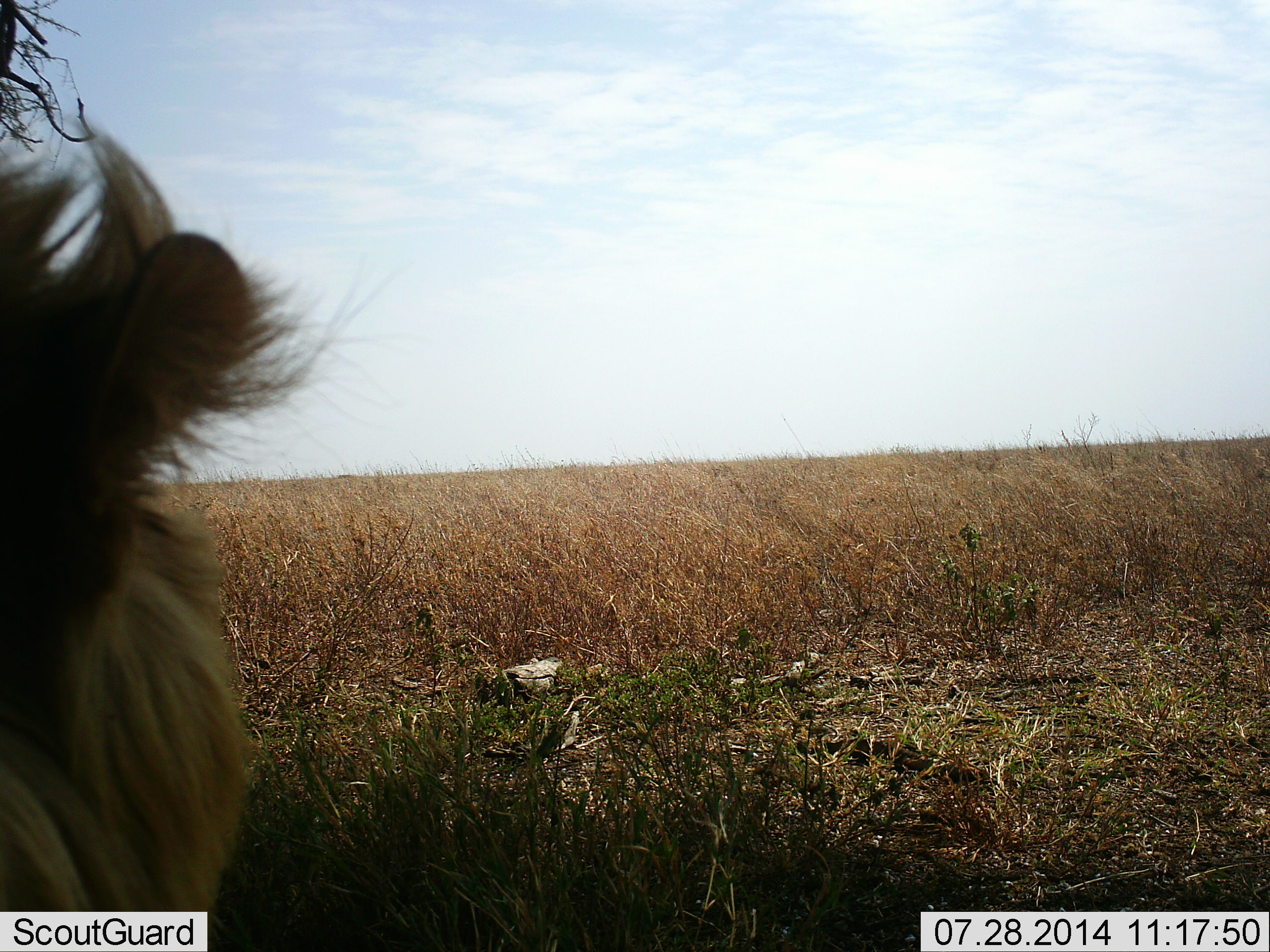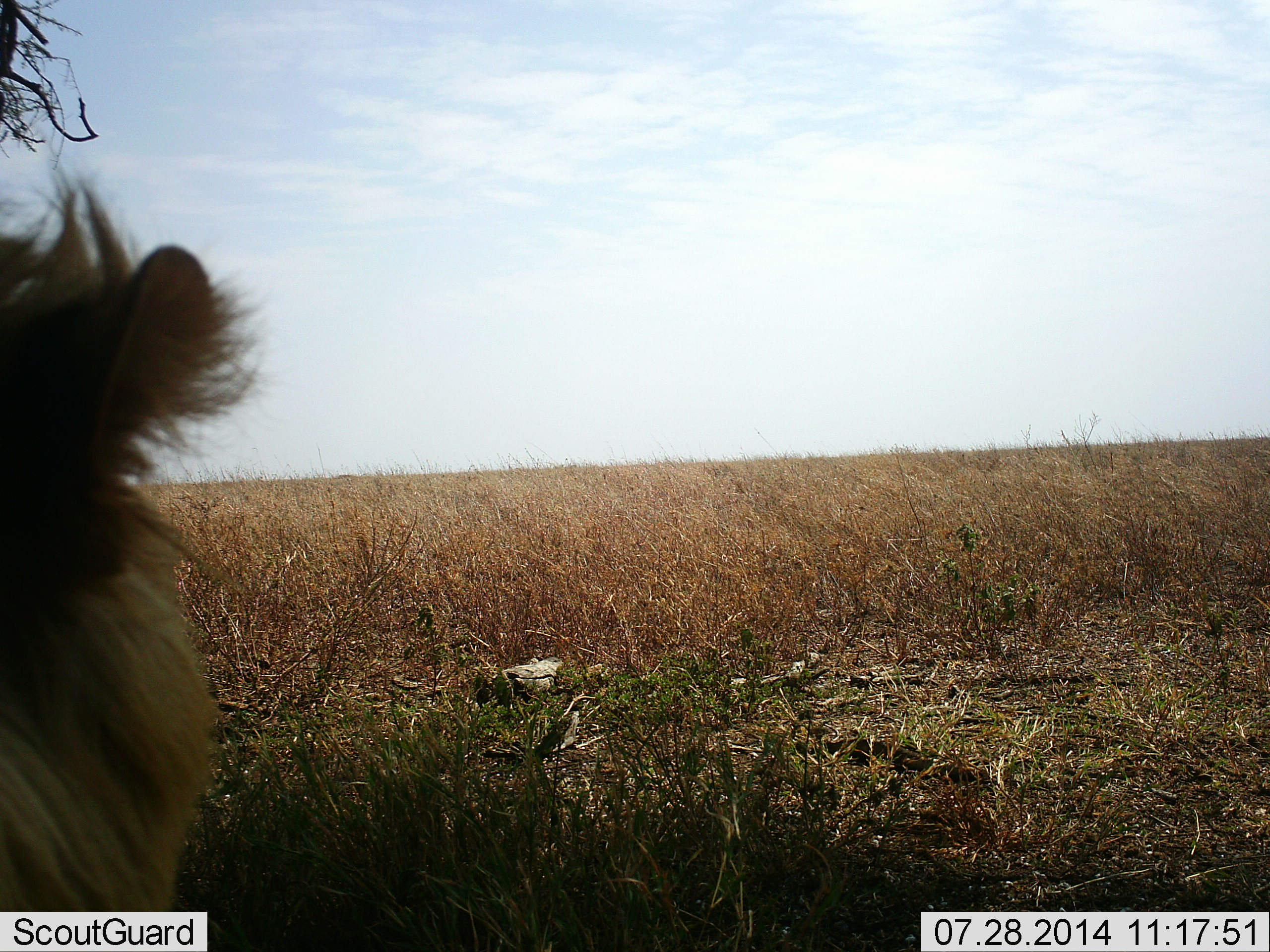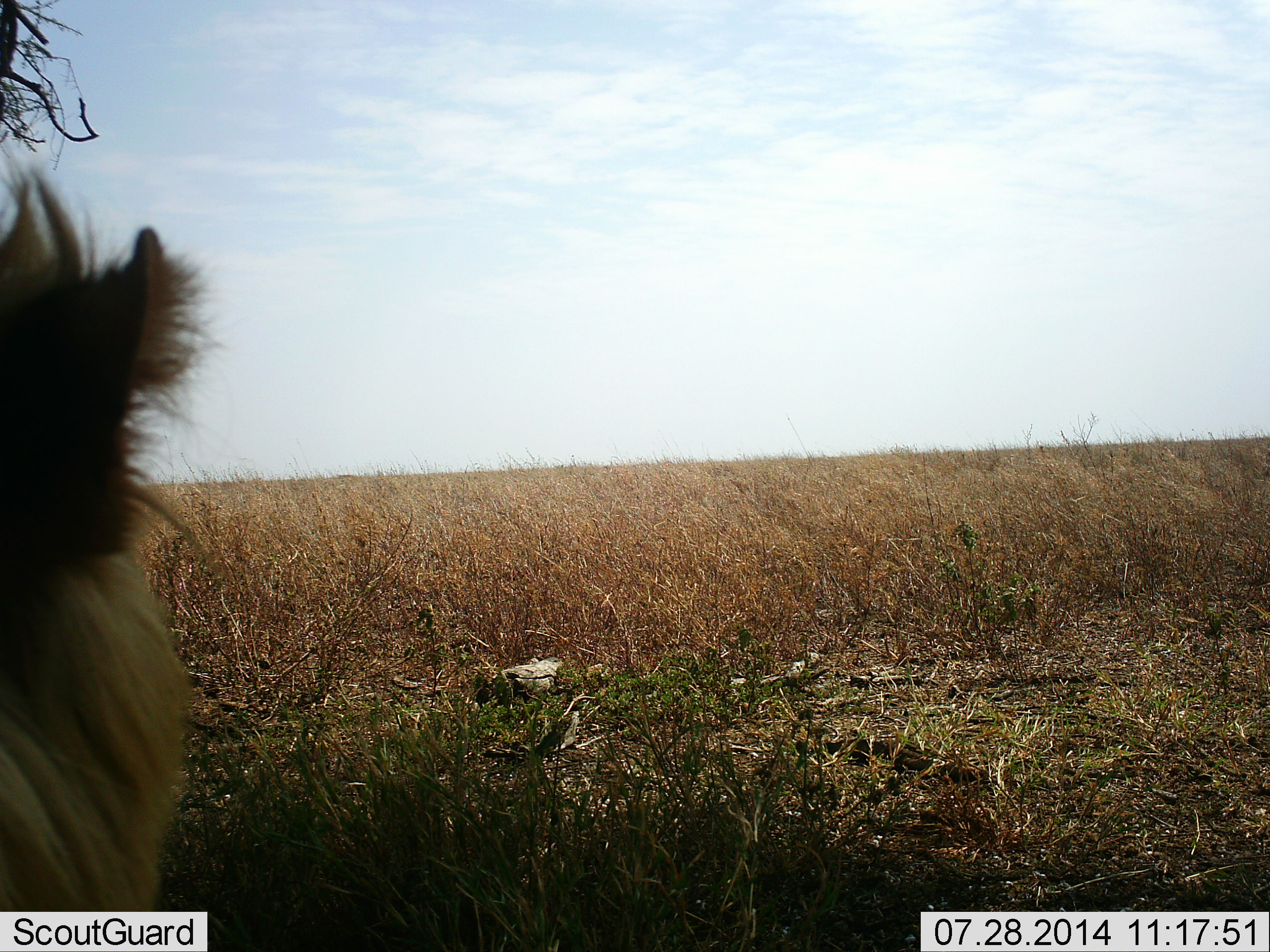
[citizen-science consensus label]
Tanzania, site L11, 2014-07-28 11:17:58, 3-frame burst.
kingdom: Animalia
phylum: Chordata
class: Mammalia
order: Carnivora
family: Felidae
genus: Panthera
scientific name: Panthera leo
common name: lion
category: lionmale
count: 1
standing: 50%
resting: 50%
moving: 10%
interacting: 0%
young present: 0%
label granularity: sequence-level